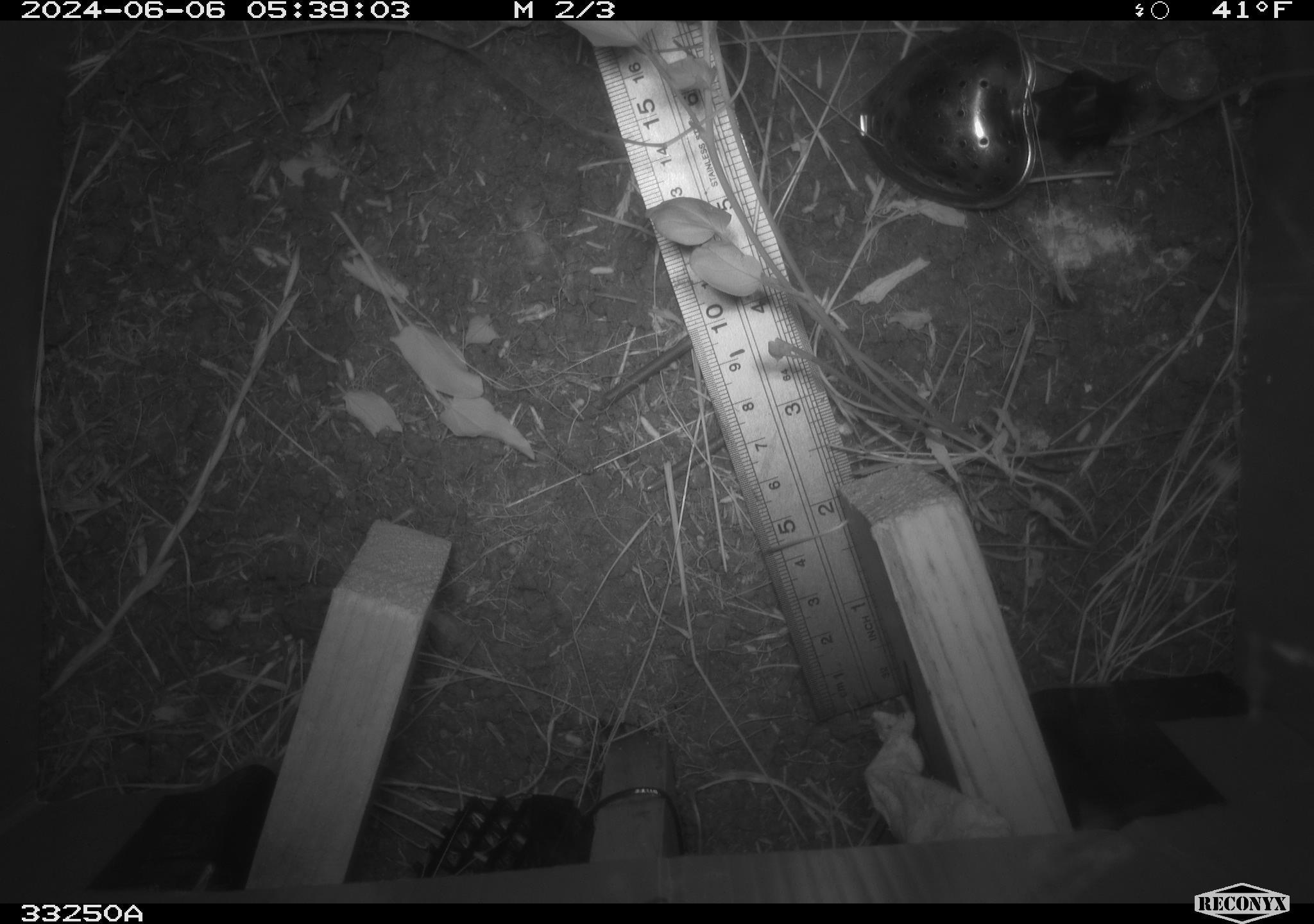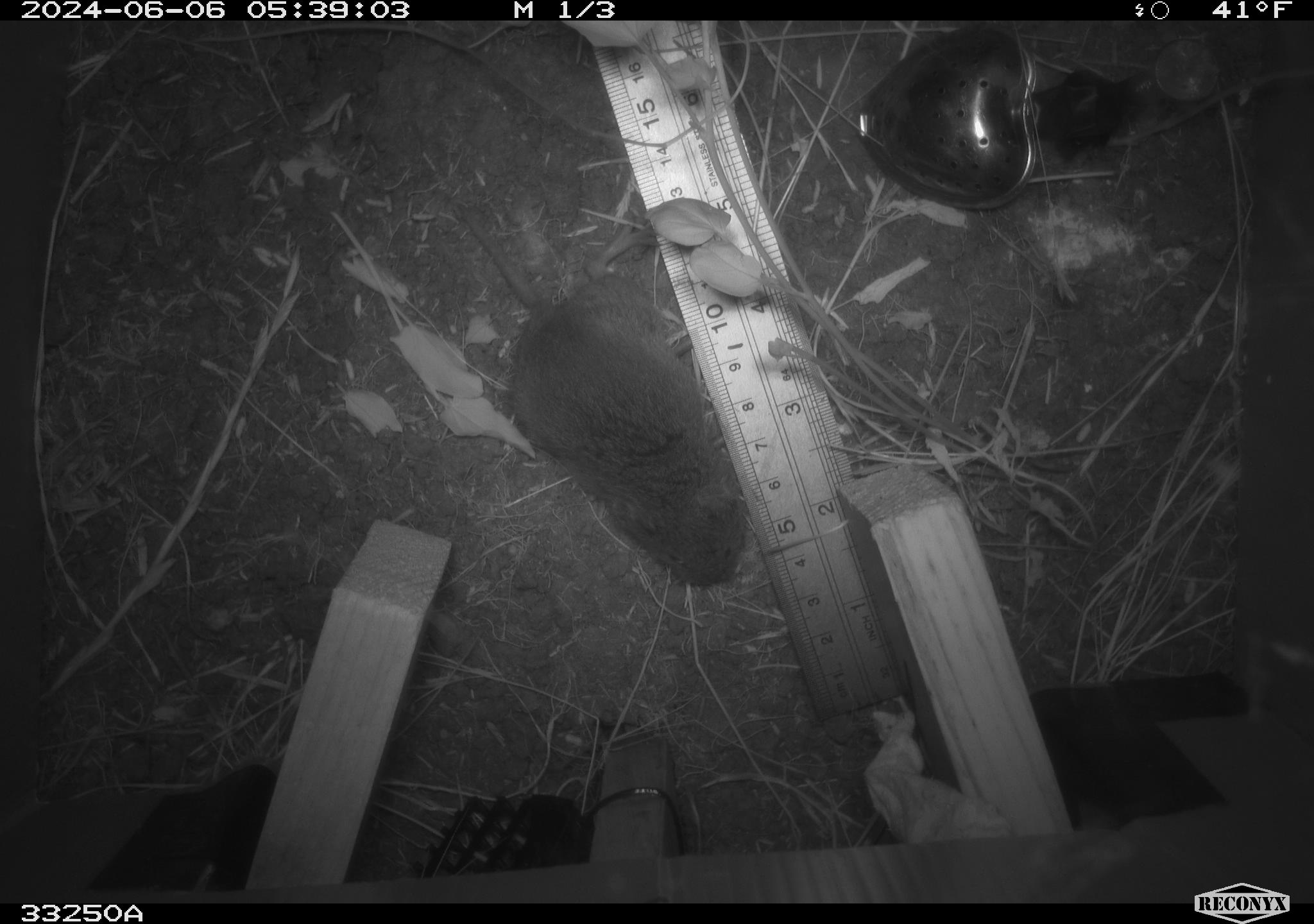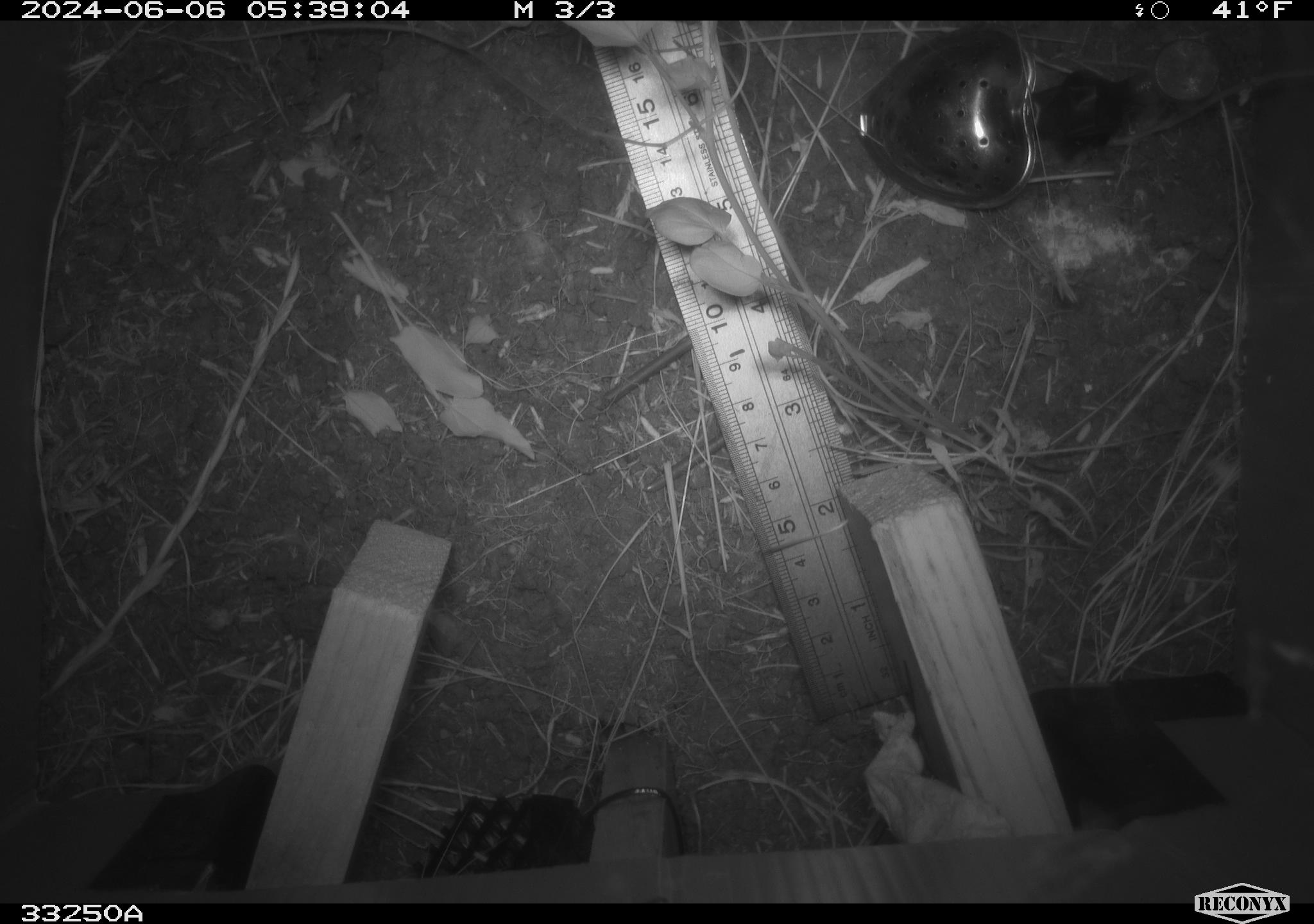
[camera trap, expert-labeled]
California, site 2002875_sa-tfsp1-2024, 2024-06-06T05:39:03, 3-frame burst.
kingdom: Animalia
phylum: Chordata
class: Mammalia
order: Rodentia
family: Cricetidae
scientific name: Arvicolinae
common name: voles, lemmings, and muskrats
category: arvicolinae subfamily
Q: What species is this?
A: Arvicolinae subfamily (voles, lemmings, and muskrats) (Arvicolinae).